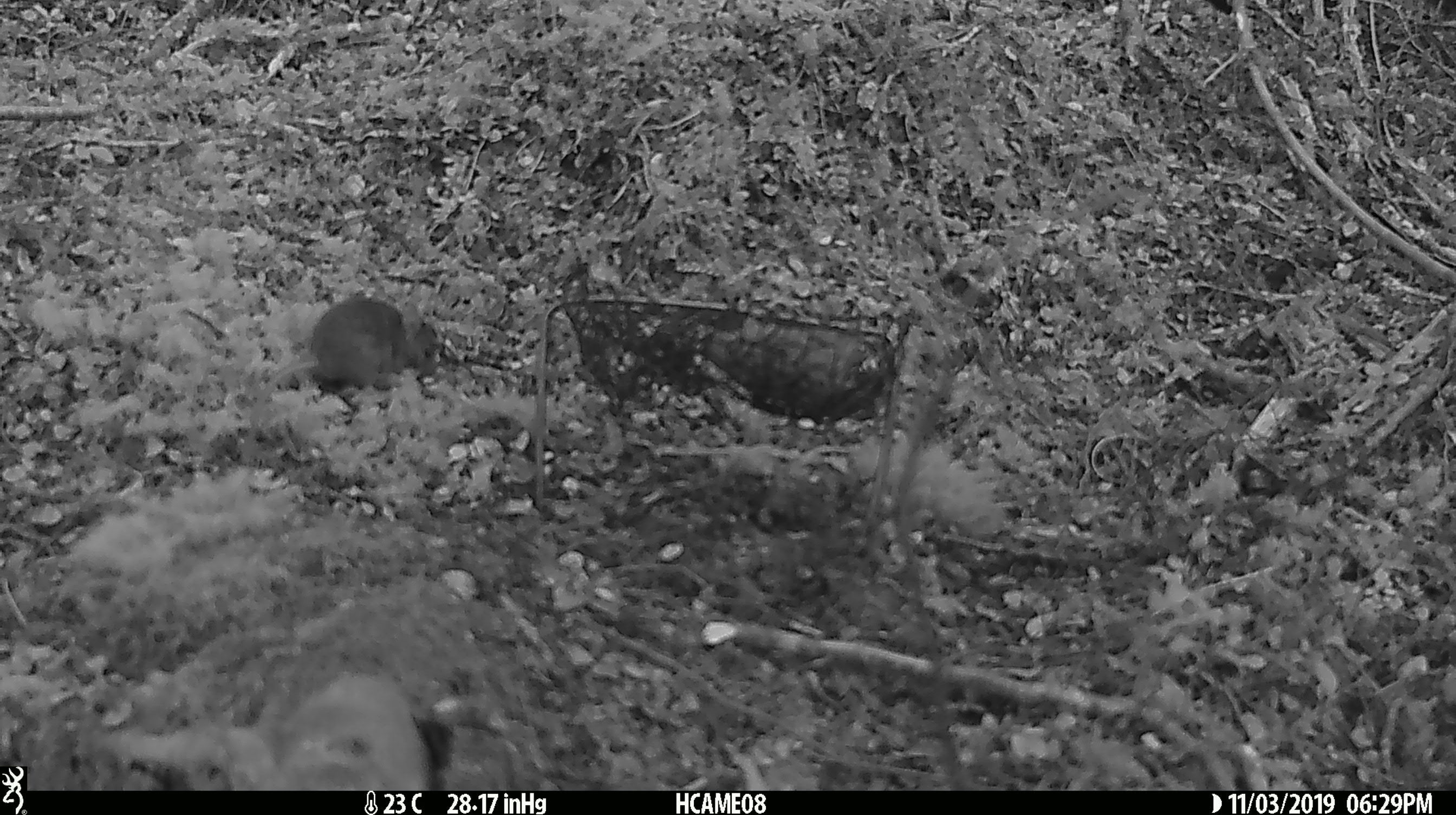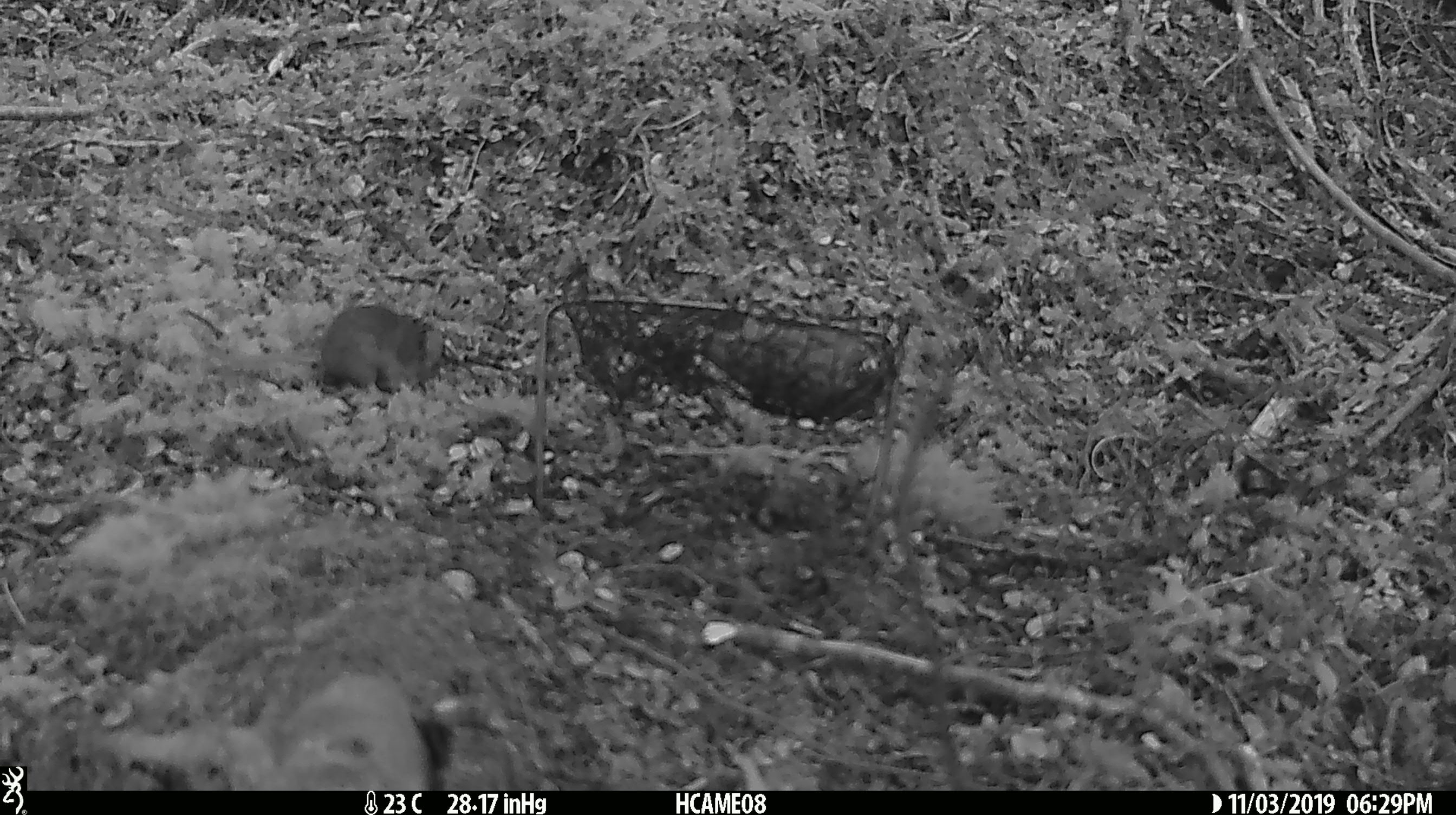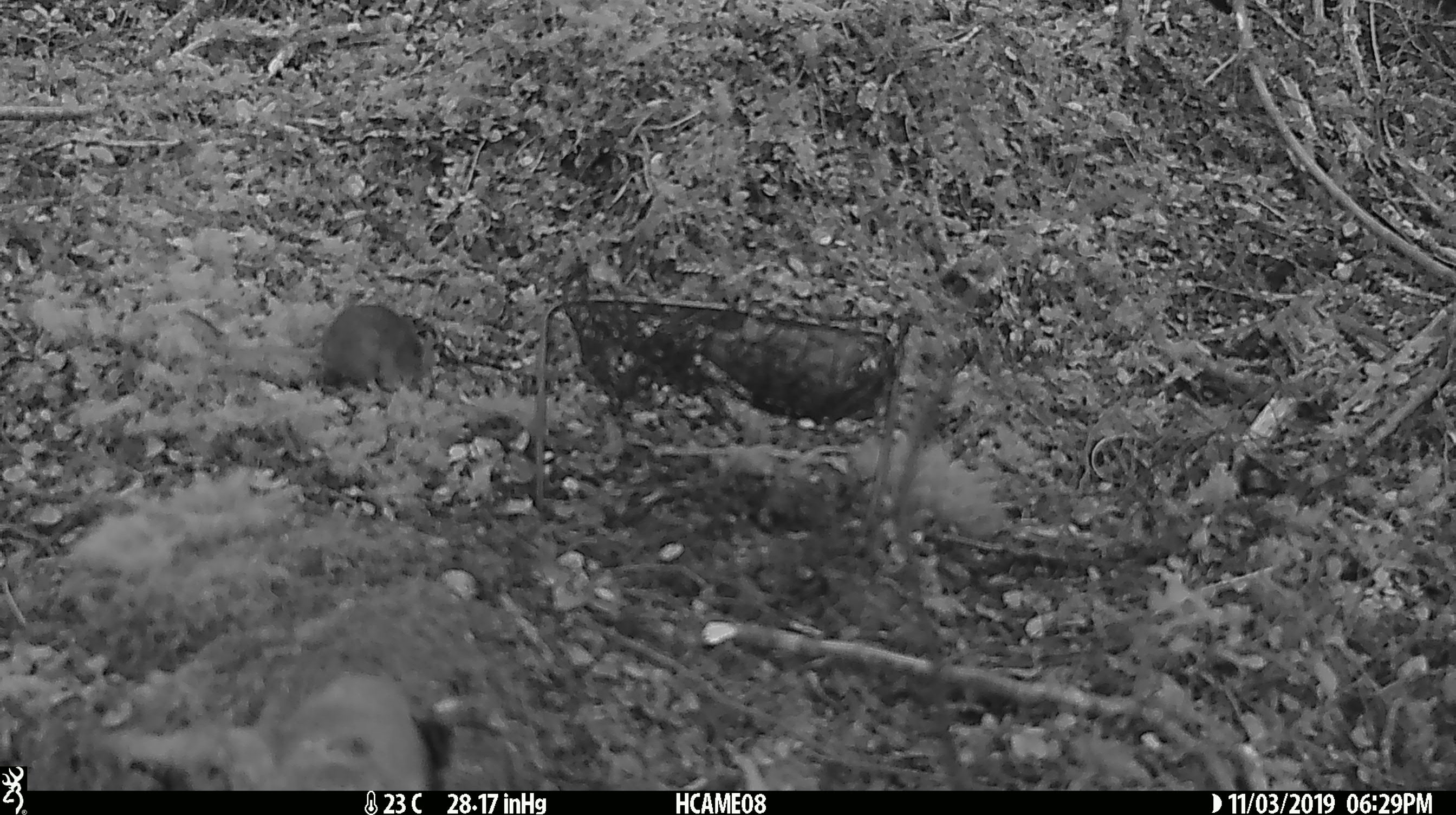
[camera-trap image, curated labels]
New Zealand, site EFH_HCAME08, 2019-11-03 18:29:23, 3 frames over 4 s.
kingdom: Animalia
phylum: Chordata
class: Mammalia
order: Rodentia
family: Muridae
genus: Mus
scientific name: Mus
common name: mouse